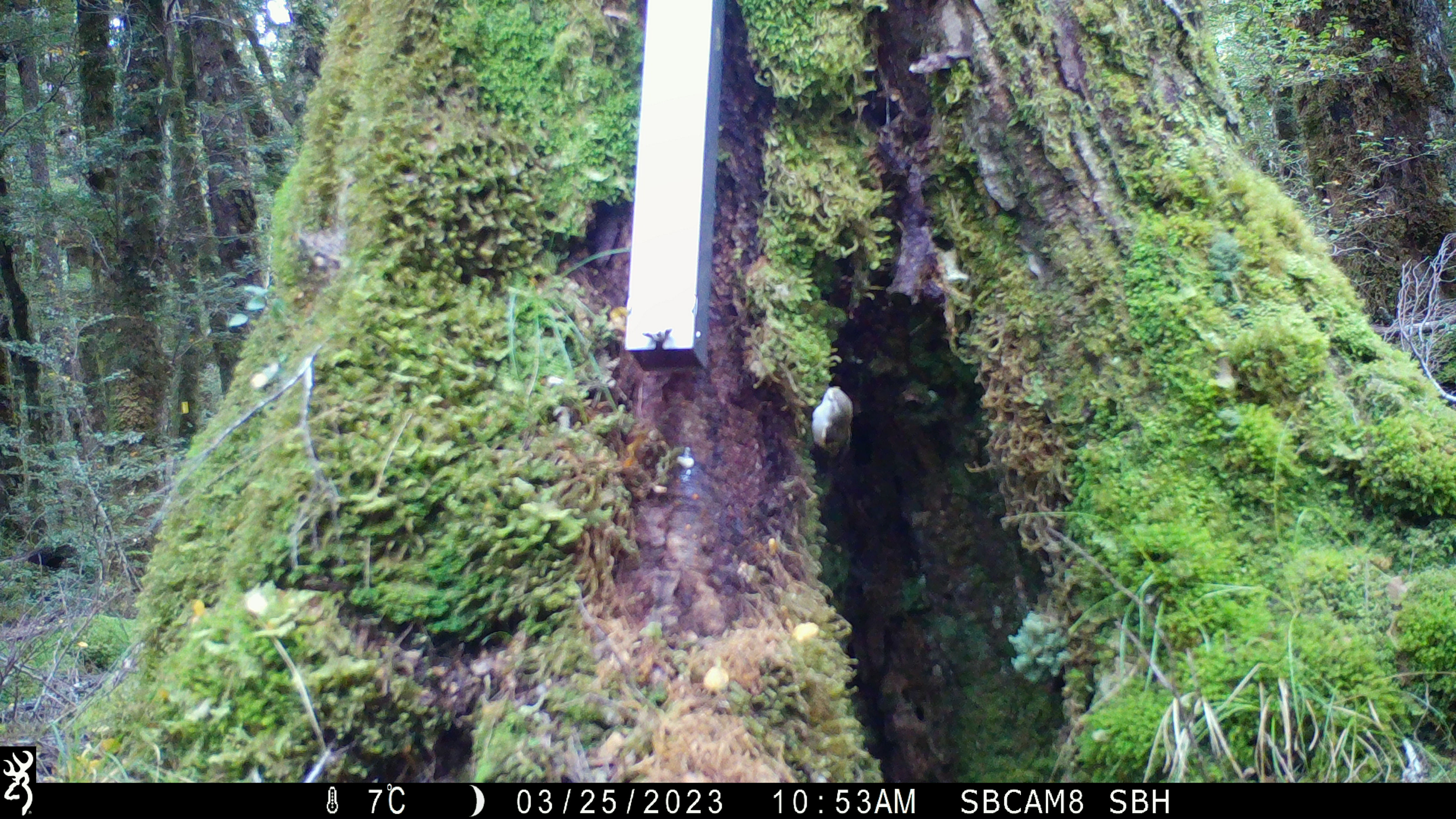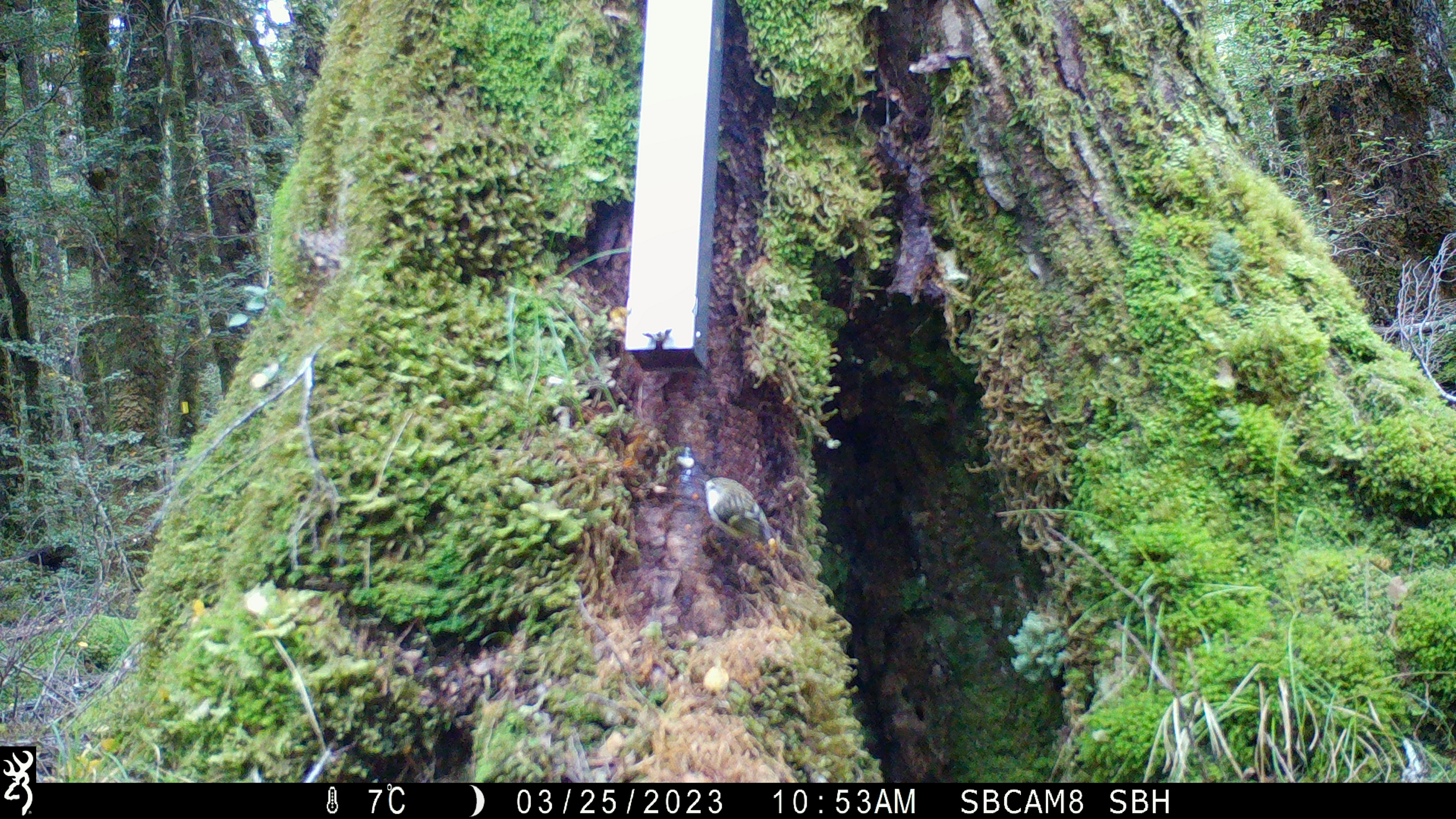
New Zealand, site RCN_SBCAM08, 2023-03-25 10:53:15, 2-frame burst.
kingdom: Animalia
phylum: Chordata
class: Aves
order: Passeriformes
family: Acanthisittidae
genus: Acanthisitta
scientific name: Acanthisitta chloris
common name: rifleman